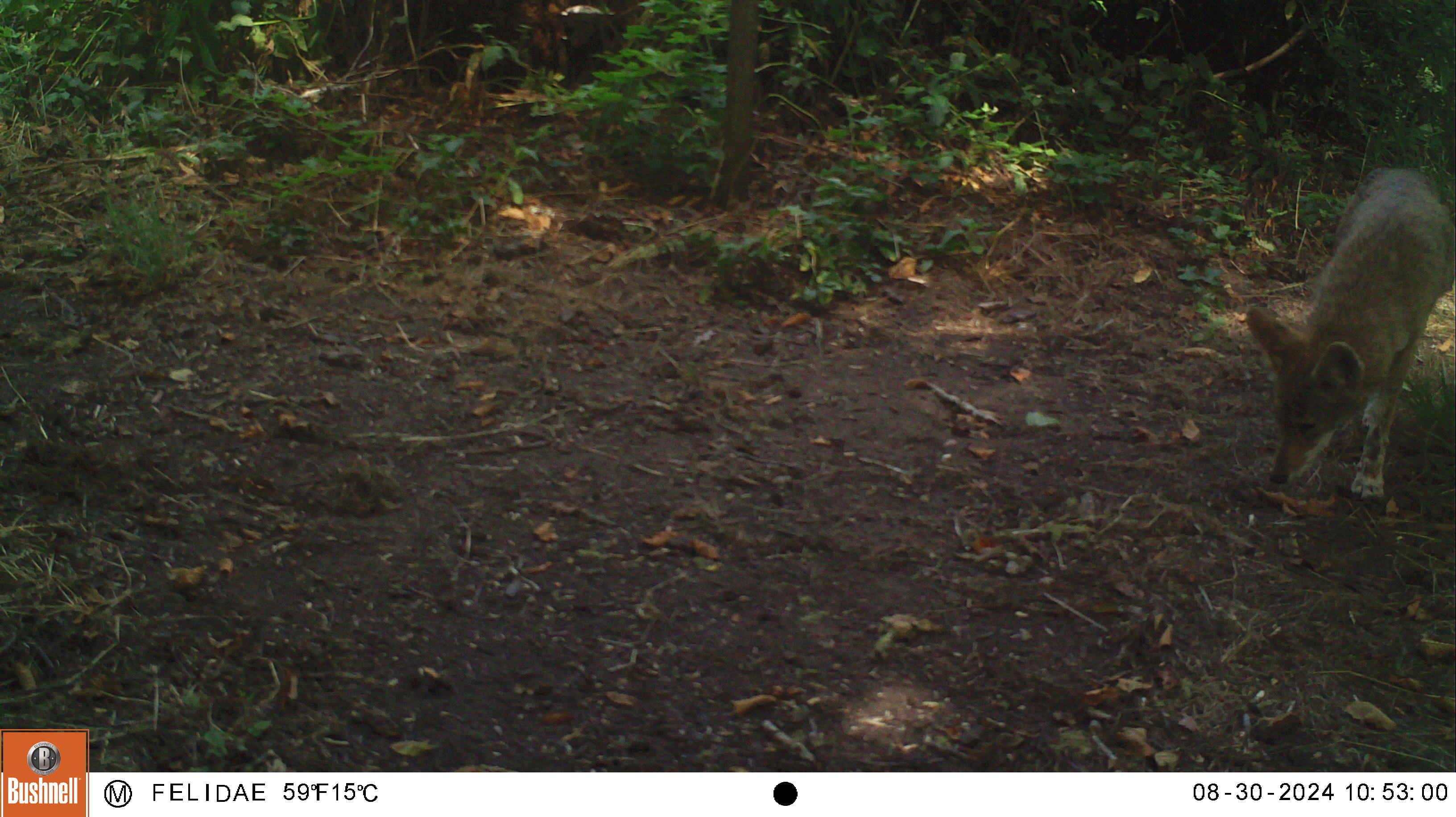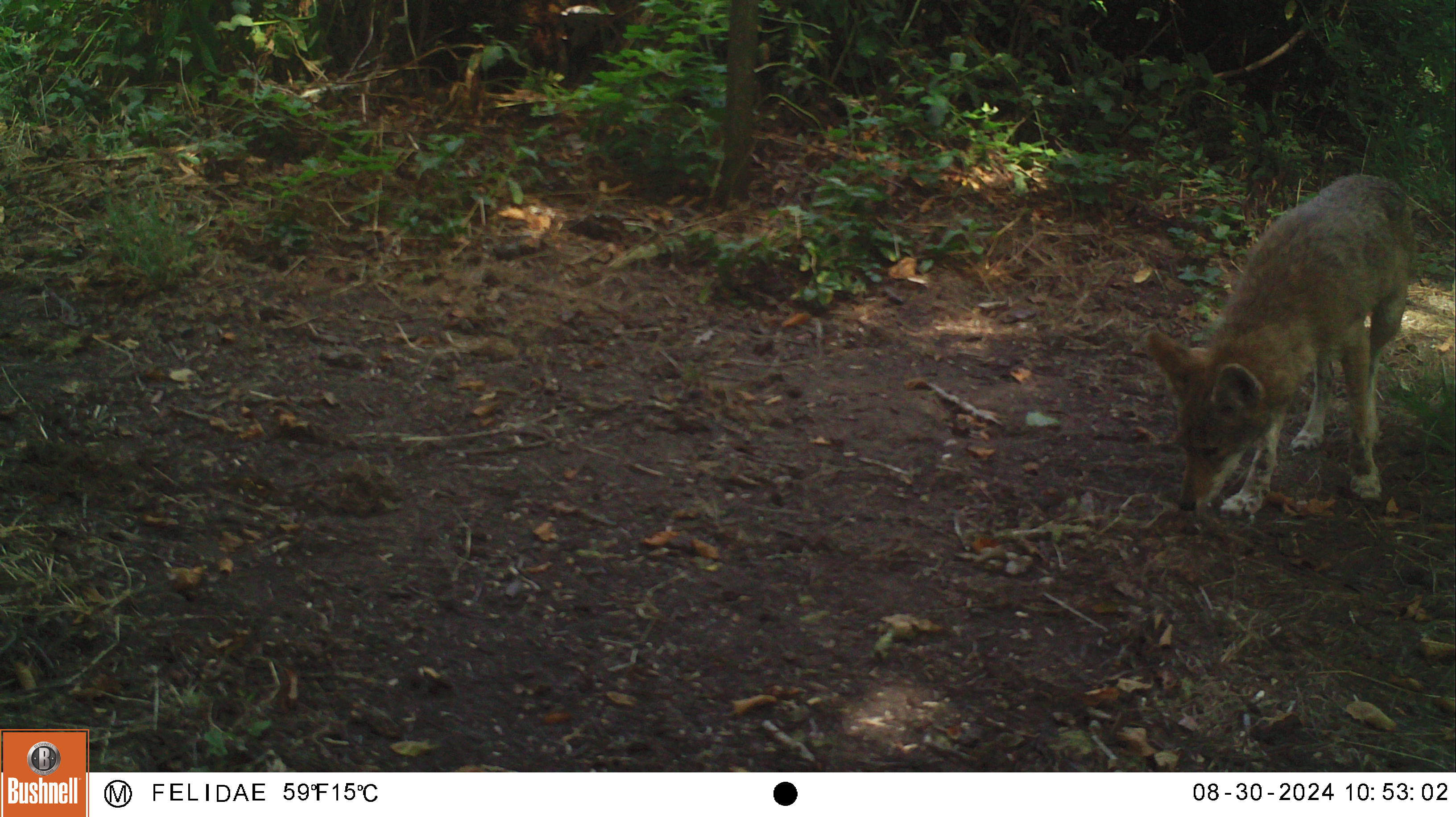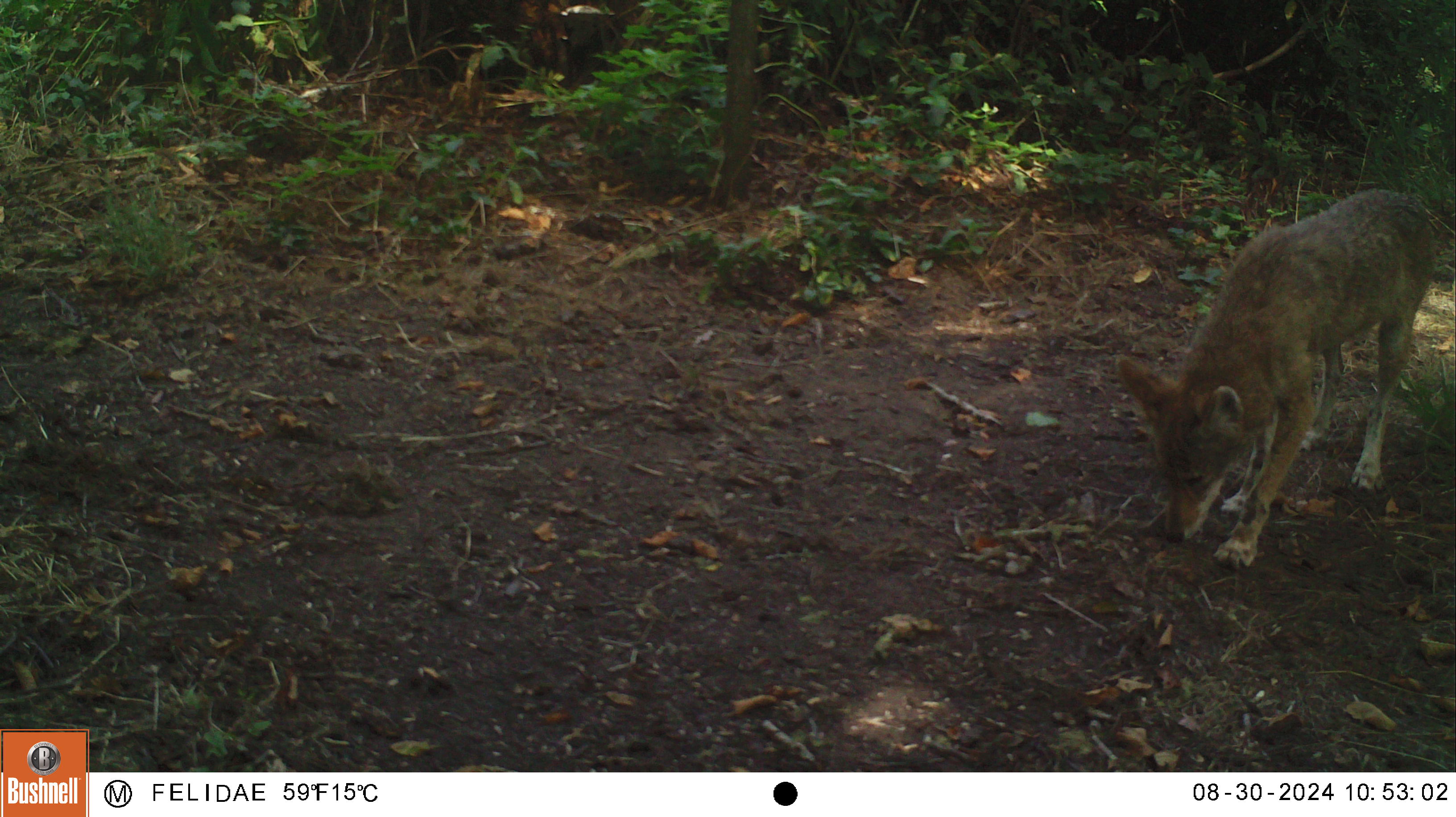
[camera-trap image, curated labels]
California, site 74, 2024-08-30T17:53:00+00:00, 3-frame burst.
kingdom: Animalia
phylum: Chordata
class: Mammalia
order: Carnivora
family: Canidae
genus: Canis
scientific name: Canis latrans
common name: coyote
Coyote (Canis latrans).